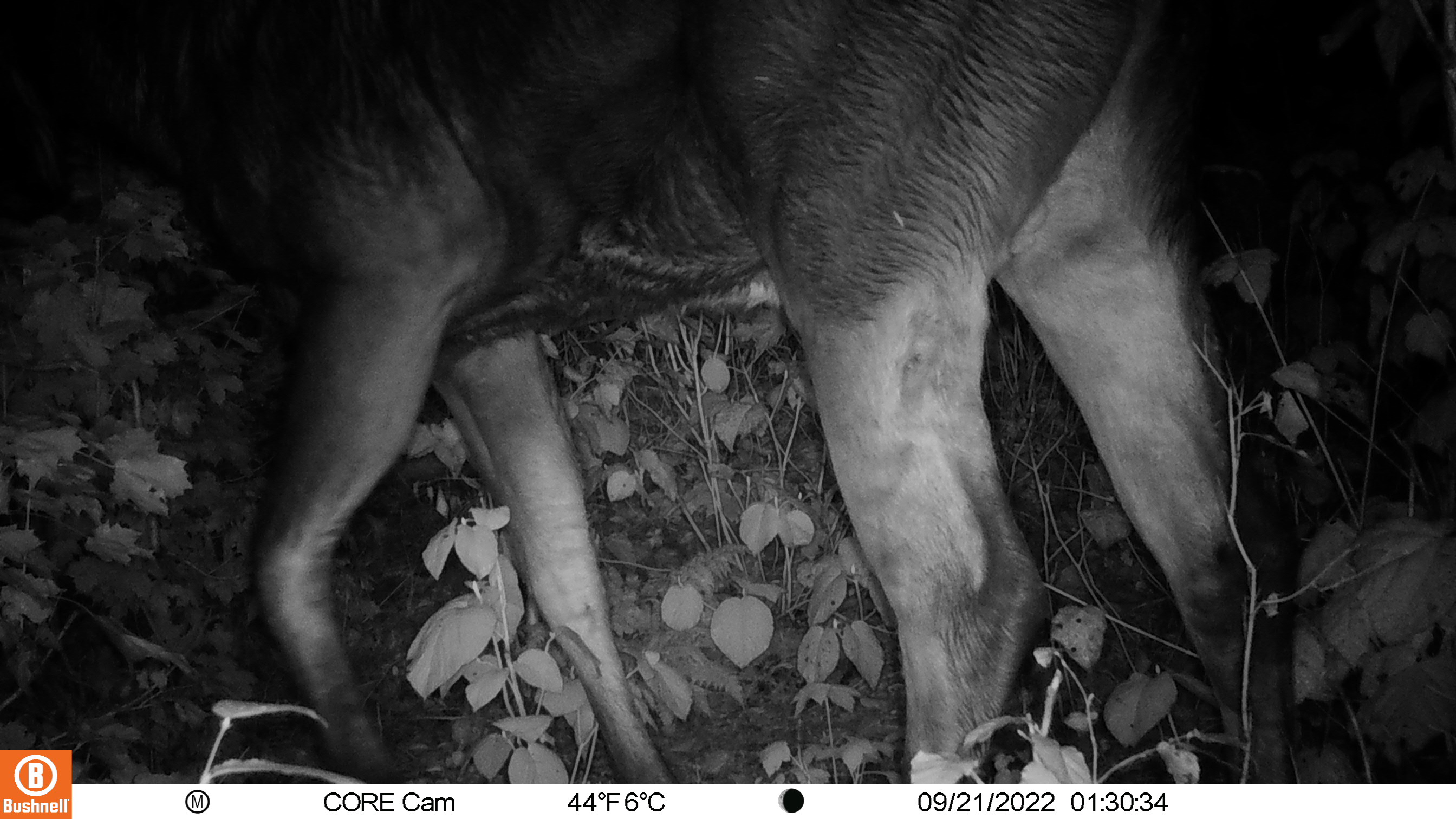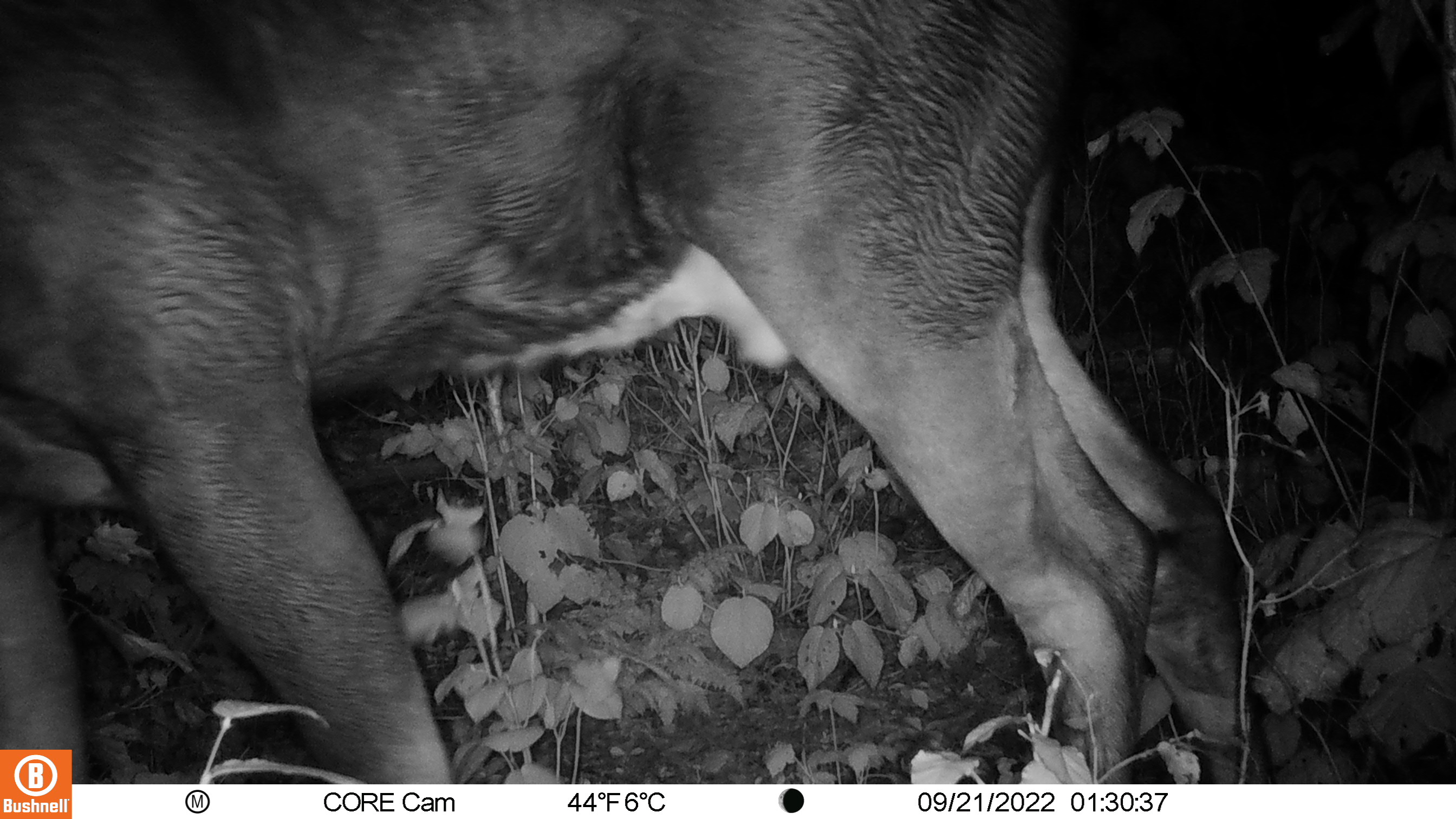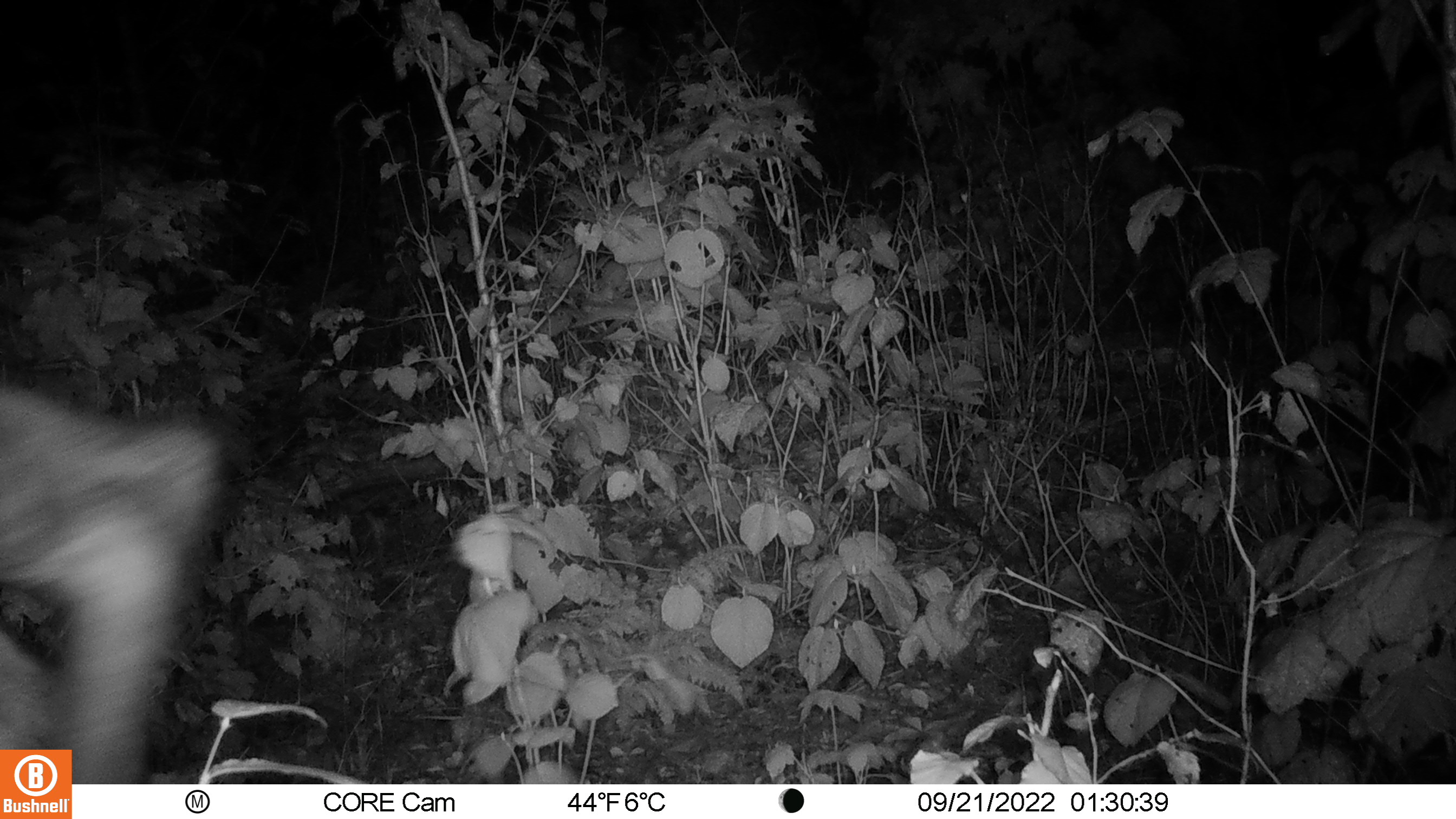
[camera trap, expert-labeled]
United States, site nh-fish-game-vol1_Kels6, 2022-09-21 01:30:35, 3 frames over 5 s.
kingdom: Animalia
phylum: Chordata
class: Mammalia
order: Artiodactyla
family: Cervidae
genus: Alces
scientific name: Alces alces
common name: moose